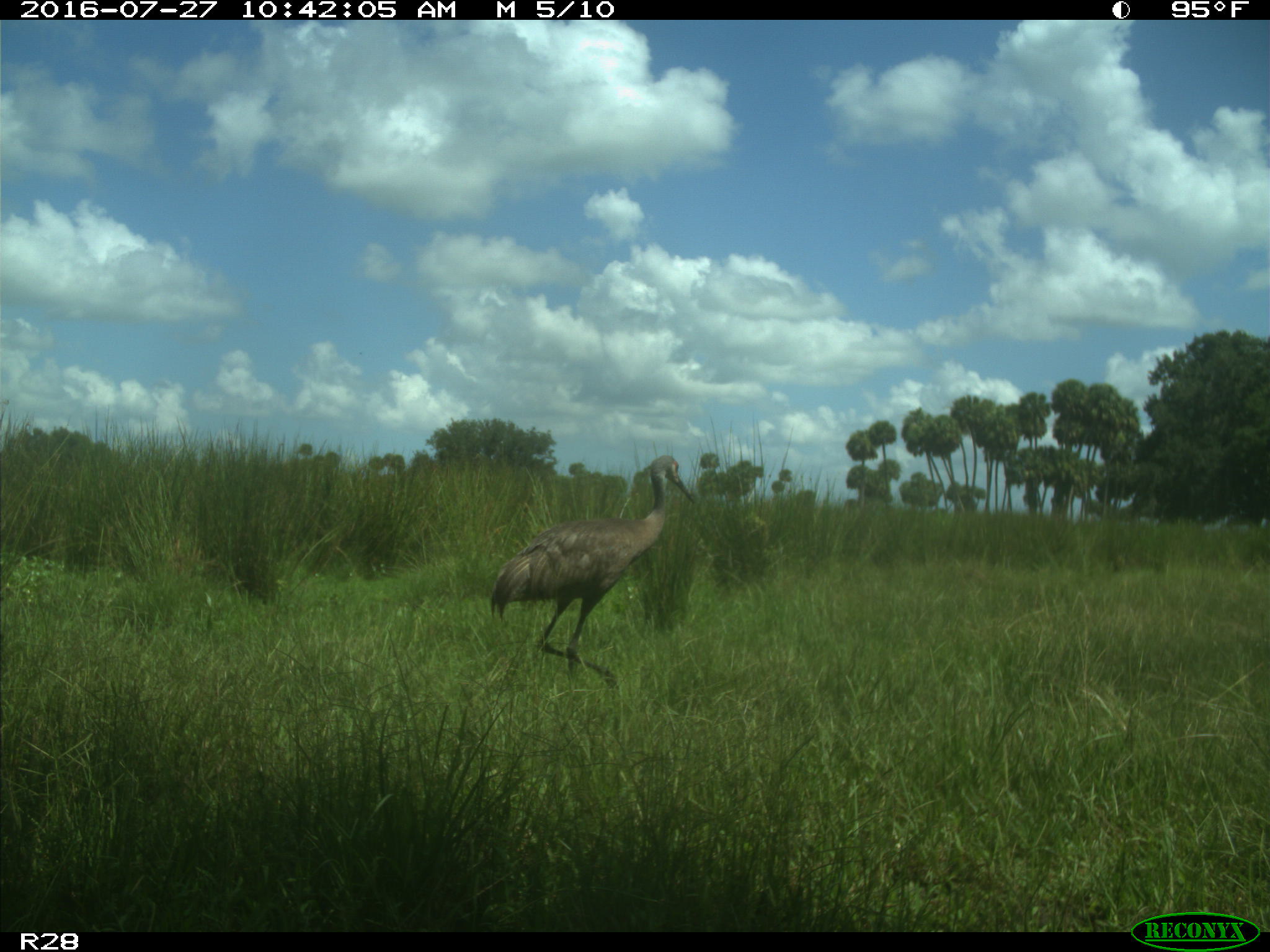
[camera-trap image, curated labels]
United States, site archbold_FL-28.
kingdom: Animalia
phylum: Chordata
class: Aves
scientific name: Aves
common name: birds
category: unidentified bird